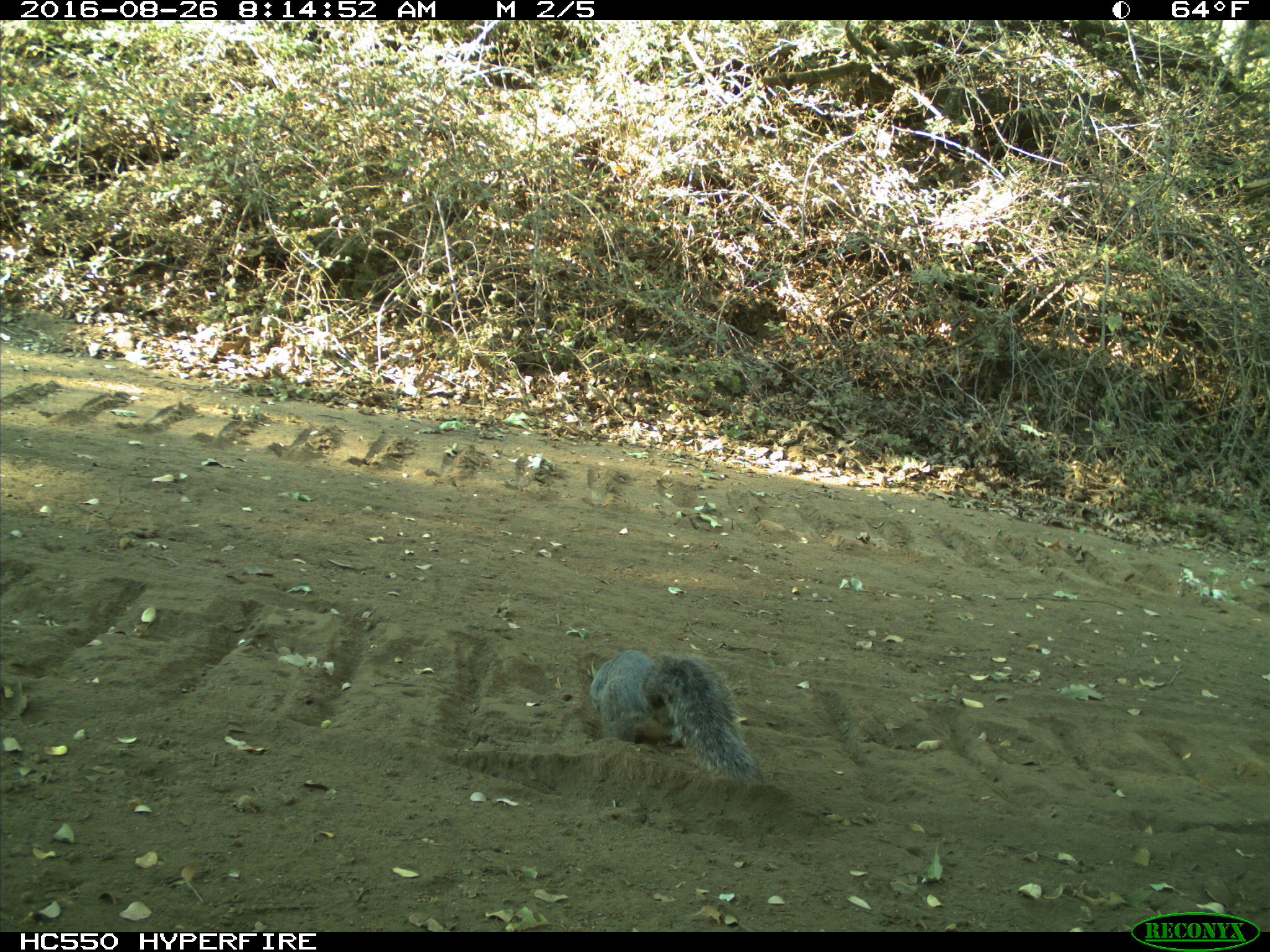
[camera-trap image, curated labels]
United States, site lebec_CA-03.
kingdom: Animalia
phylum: Chordata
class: Mammalia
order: Rodentia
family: Sciuridae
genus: Sciurus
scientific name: Sciurus carolinensis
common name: eastern gray squirrel